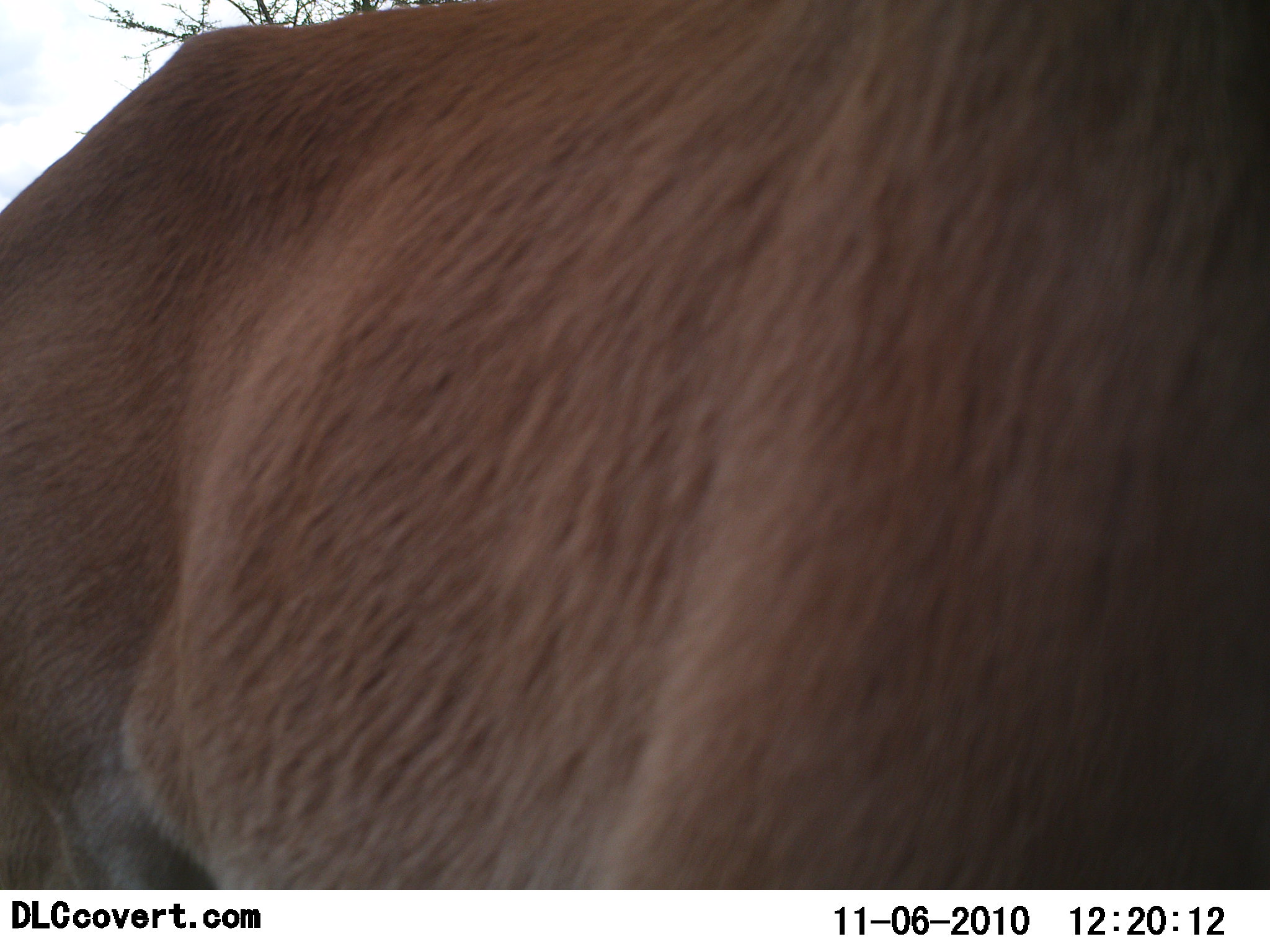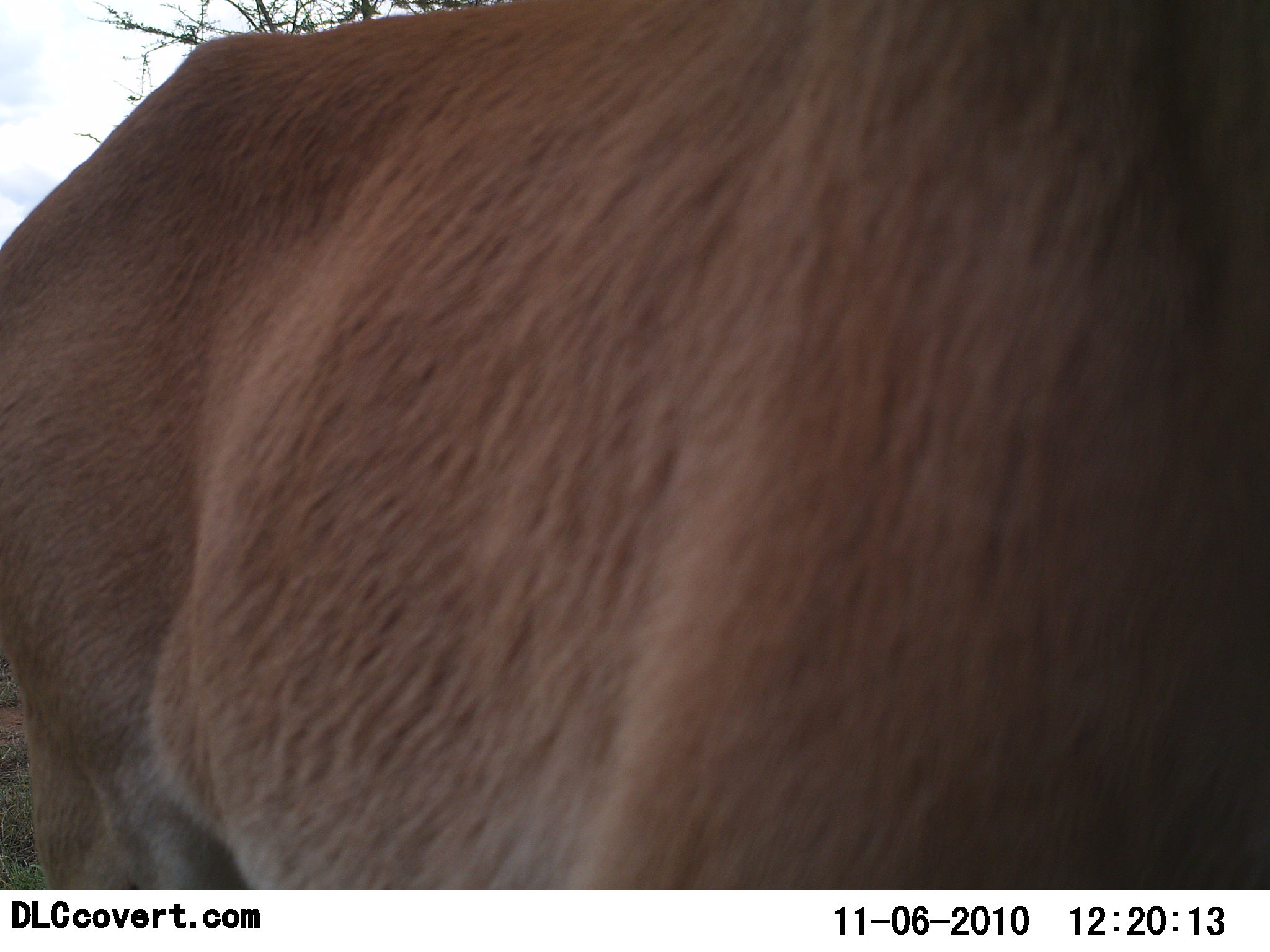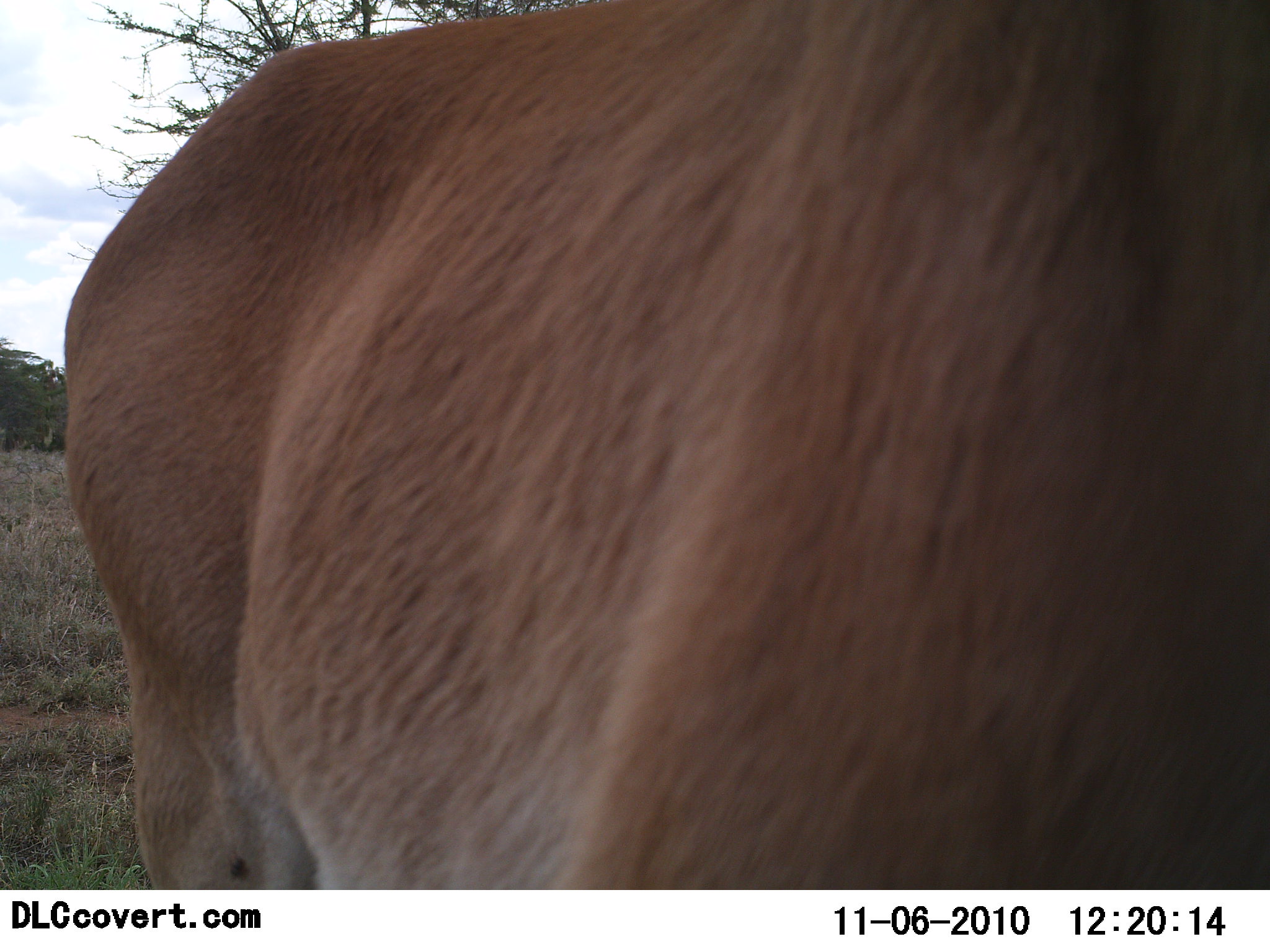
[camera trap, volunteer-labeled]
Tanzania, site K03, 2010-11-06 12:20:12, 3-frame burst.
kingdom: Animalia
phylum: Chordata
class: Mammalia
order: Artiodactyla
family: Bovidae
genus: Alcelaphus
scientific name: Alcelaphus buselaphus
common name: hartebeest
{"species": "hartebeest (Alcelaphus buselaphus)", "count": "1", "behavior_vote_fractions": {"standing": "100%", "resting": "0%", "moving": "0%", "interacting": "0%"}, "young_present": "0%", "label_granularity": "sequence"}